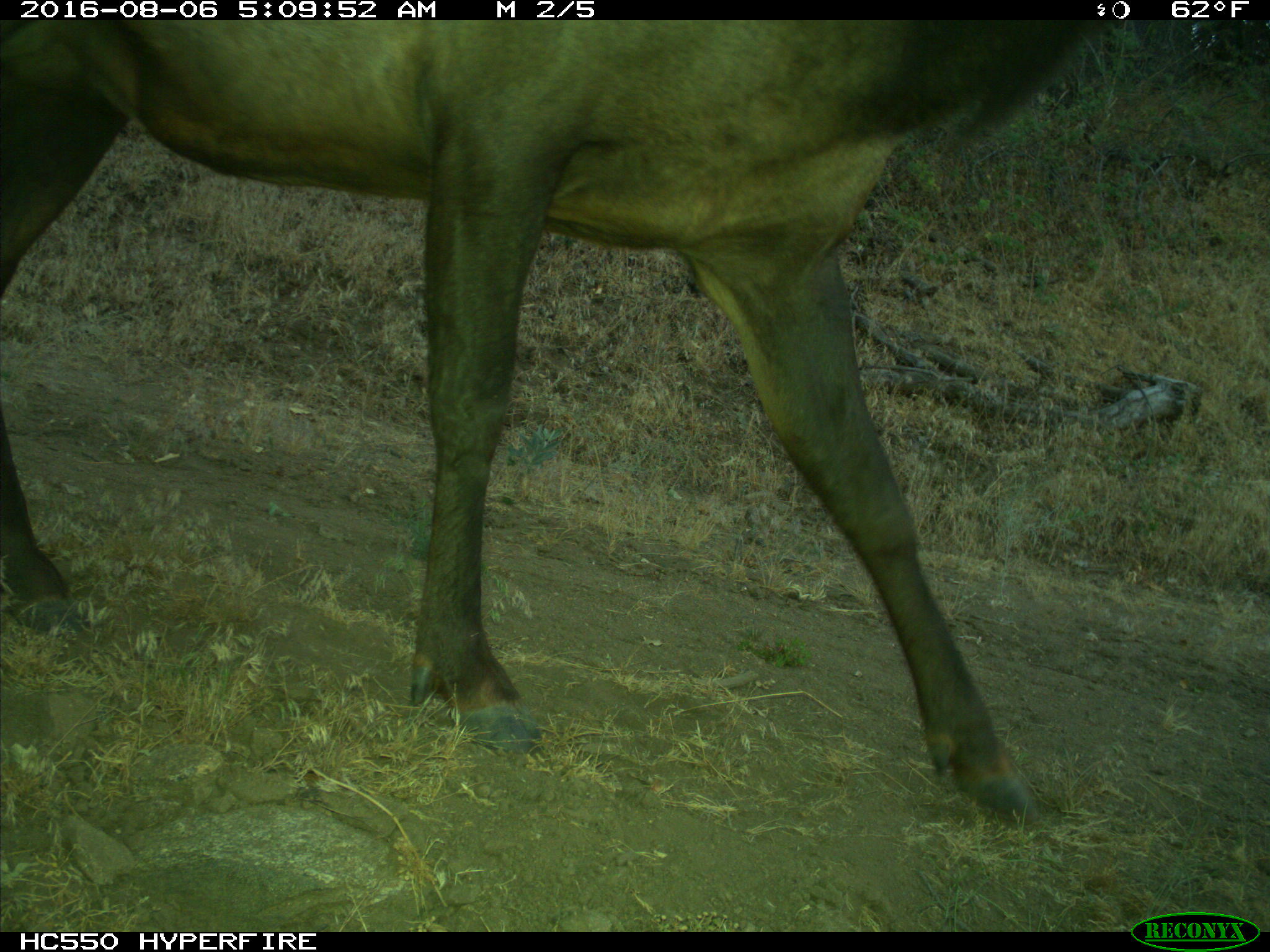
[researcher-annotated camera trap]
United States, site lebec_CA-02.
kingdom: Animalia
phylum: Chordata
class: Mammalia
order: Artiodactyla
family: Cervidae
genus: Cervus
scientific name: Cervus canadensis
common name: elk